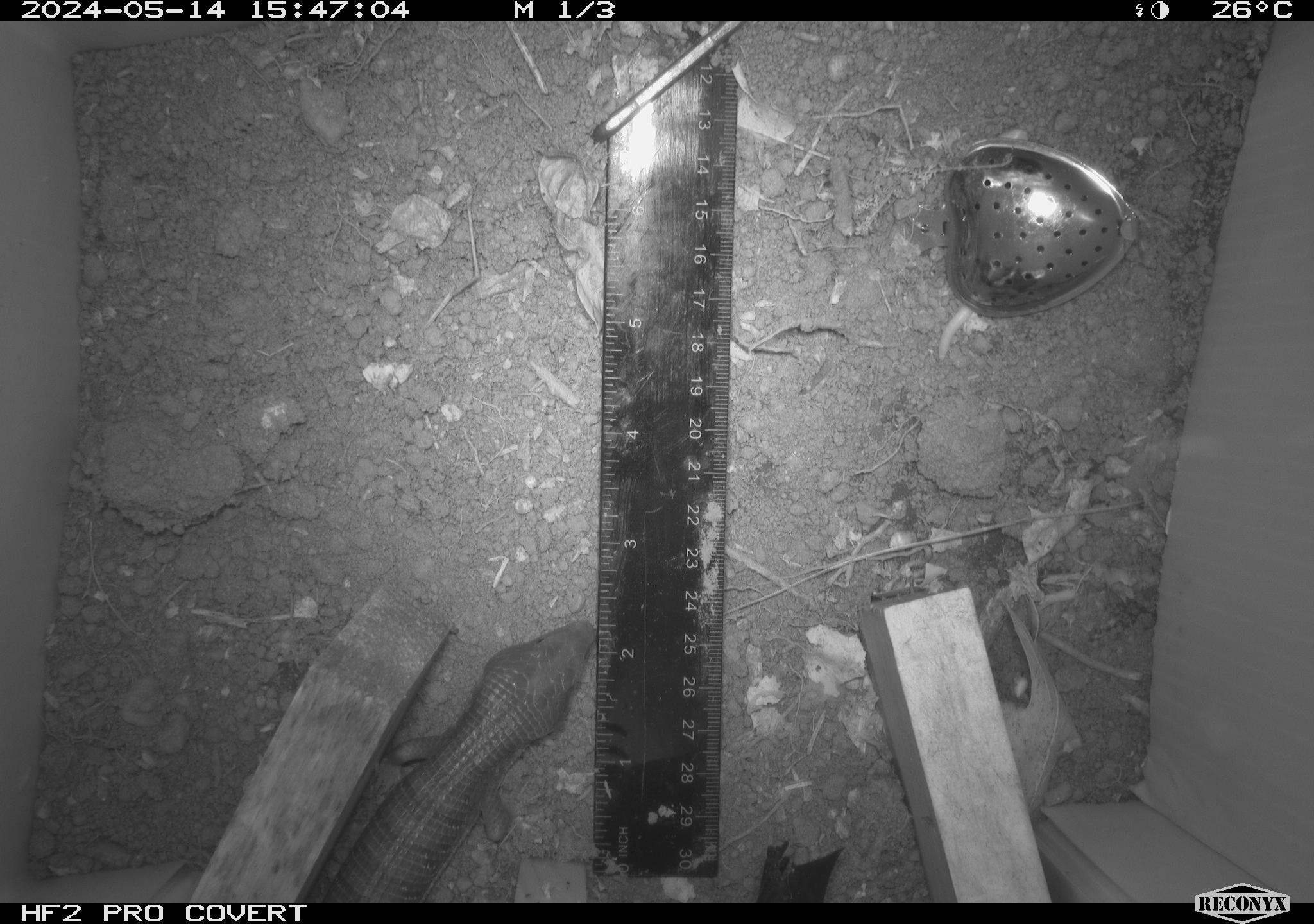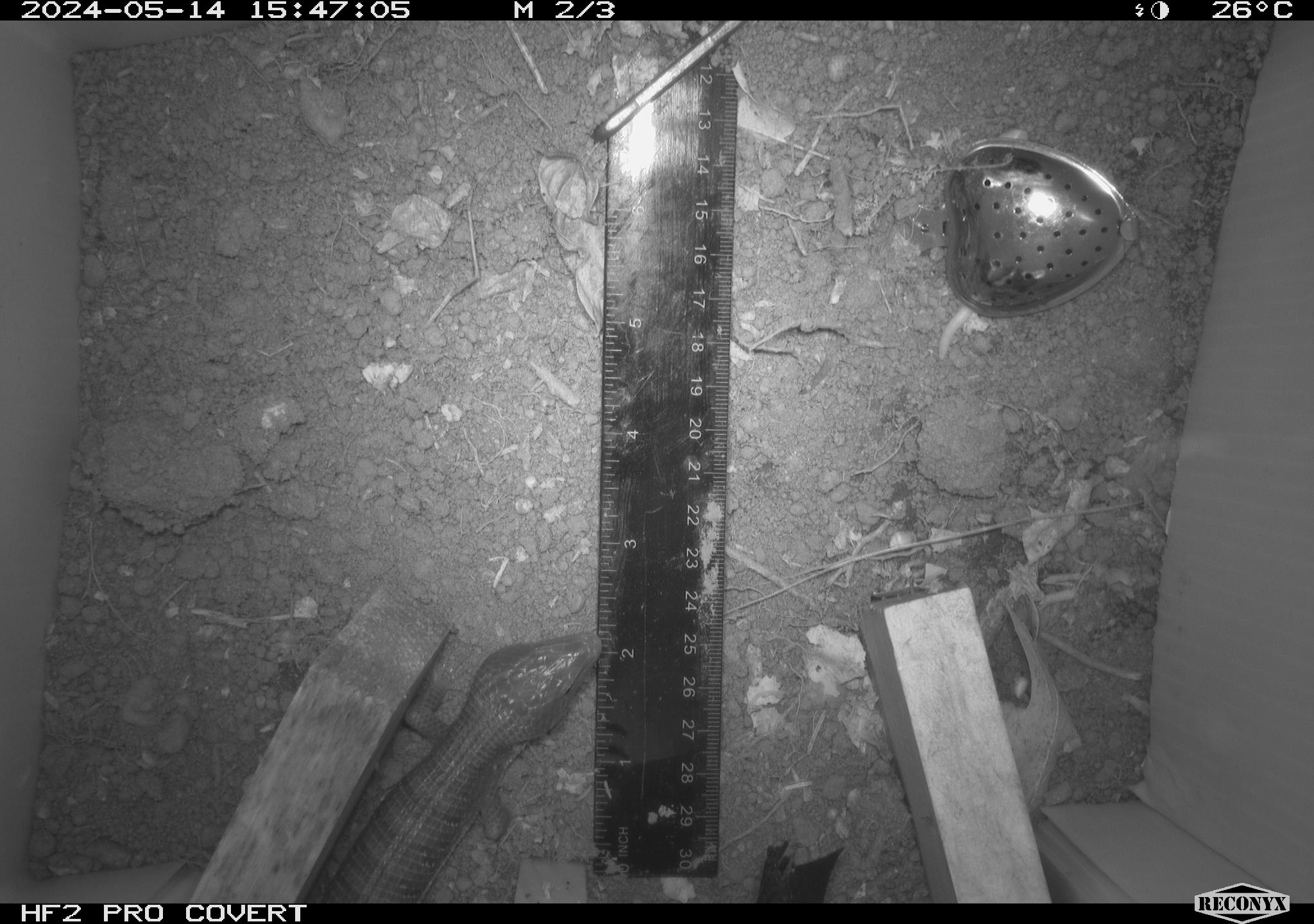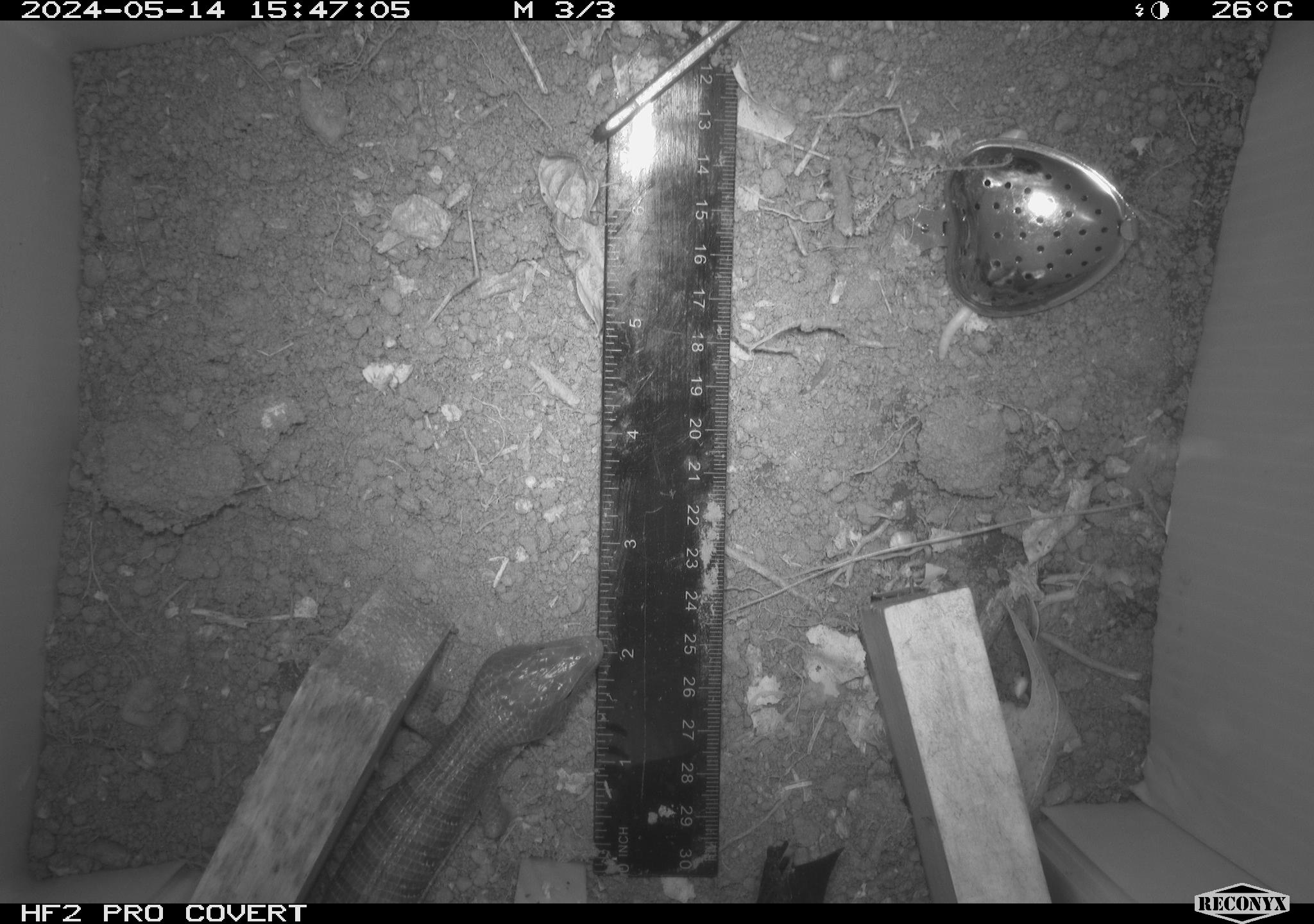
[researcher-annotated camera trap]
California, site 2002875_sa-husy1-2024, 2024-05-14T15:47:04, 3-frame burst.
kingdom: Animalia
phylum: Chordata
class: Reptilia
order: Squamata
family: Anguidae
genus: Elgaria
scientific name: Elgaria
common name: alligator lizards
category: elgaria species